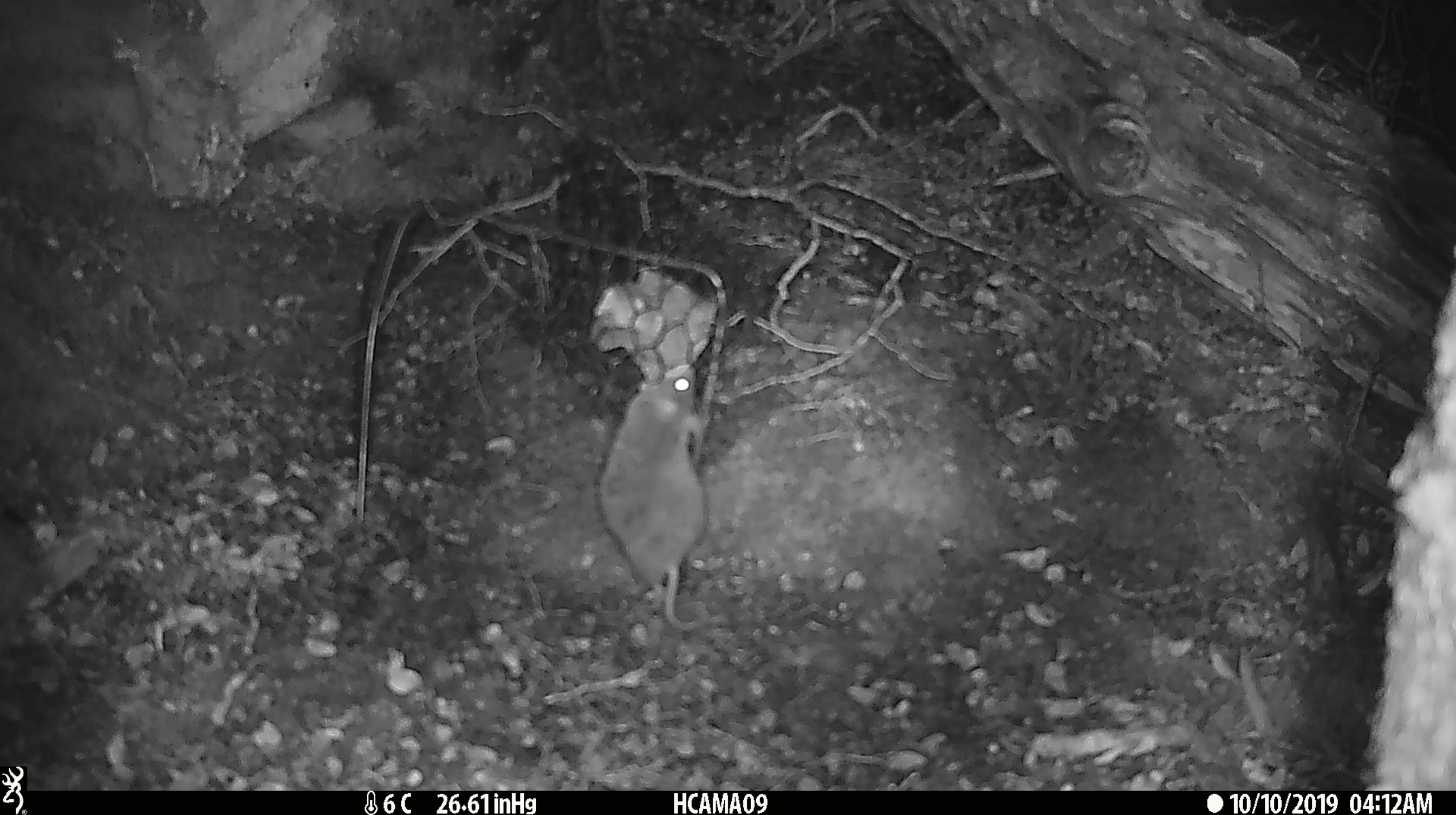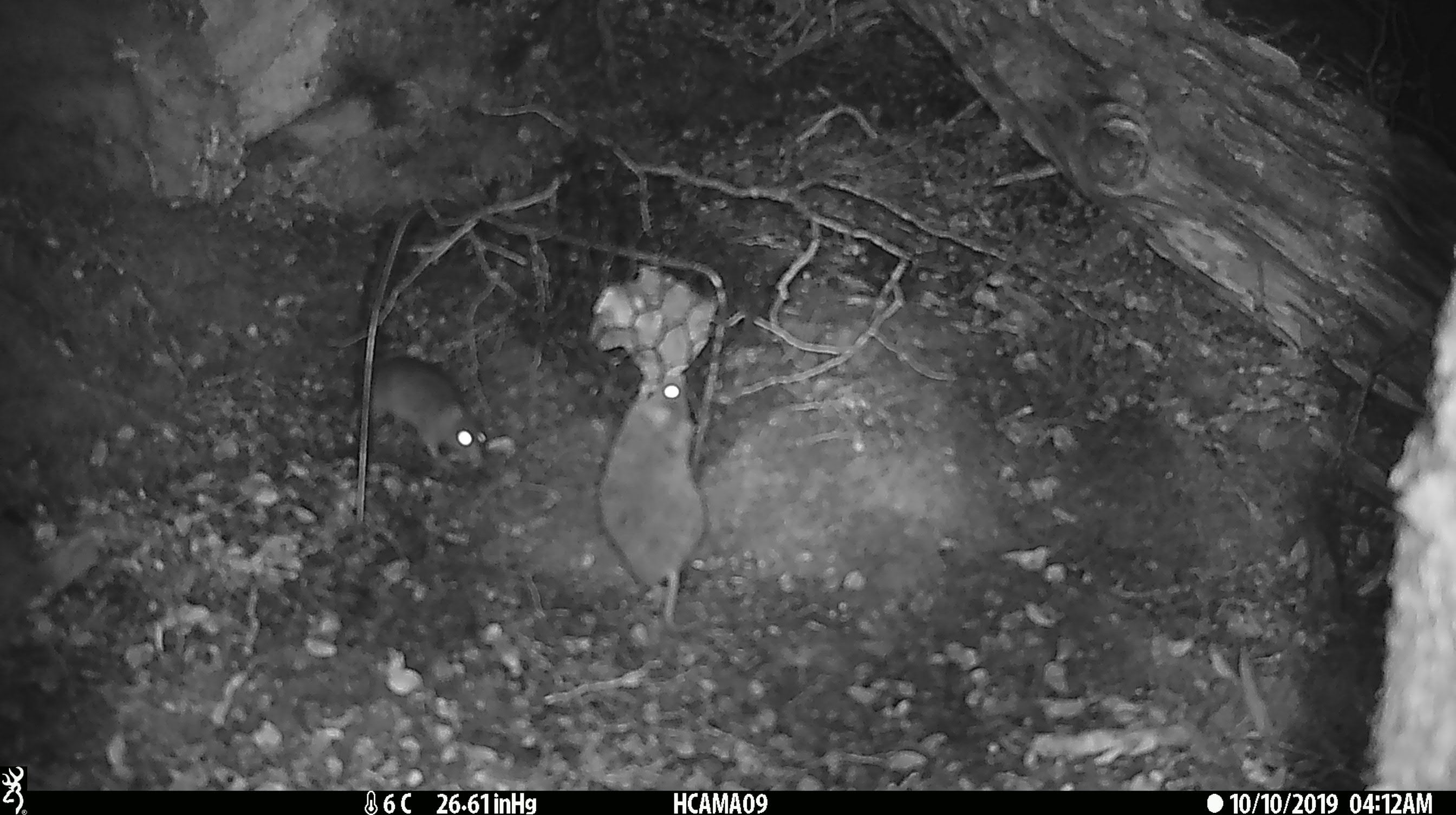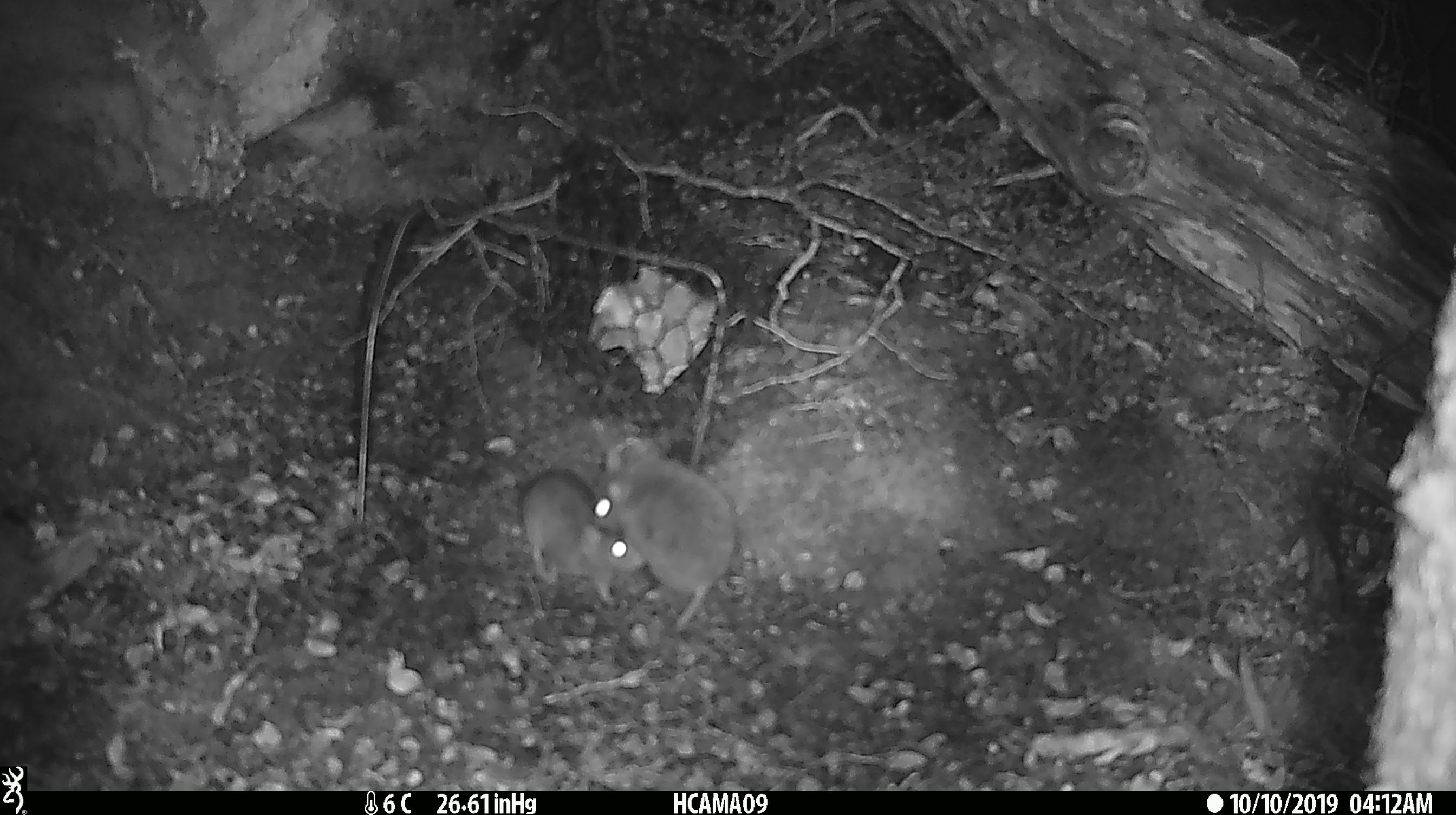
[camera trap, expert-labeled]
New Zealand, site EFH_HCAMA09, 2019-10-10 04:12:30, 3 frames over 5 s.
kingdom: Animalia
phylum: Chordata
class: Mammalia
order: Rodentia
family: Muridae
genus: Mus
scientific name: Mus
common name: mouse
Mouse (Mus).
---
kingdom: Animalia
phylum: Chordata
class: Mammalia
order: Rodentia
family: Muridae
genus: Rattus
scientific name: Rattus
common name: rat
Rat (Rattus).